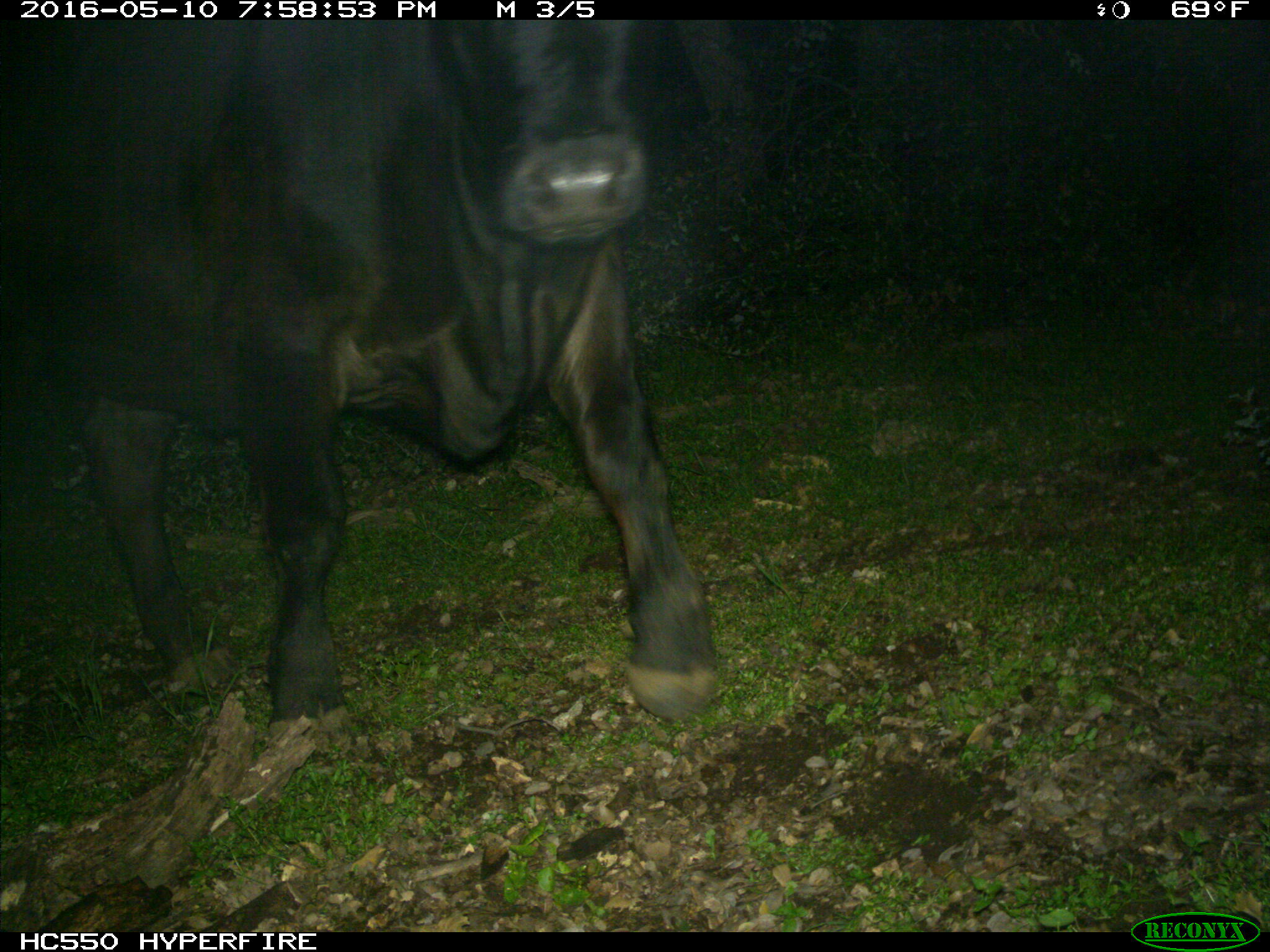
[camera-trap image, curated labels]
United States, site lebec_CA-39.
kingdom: Animalia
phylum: Chordata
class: Mammalia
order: Artiodactyla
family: Bovidae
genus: Bos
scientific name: Bos taurus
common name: domestic cow